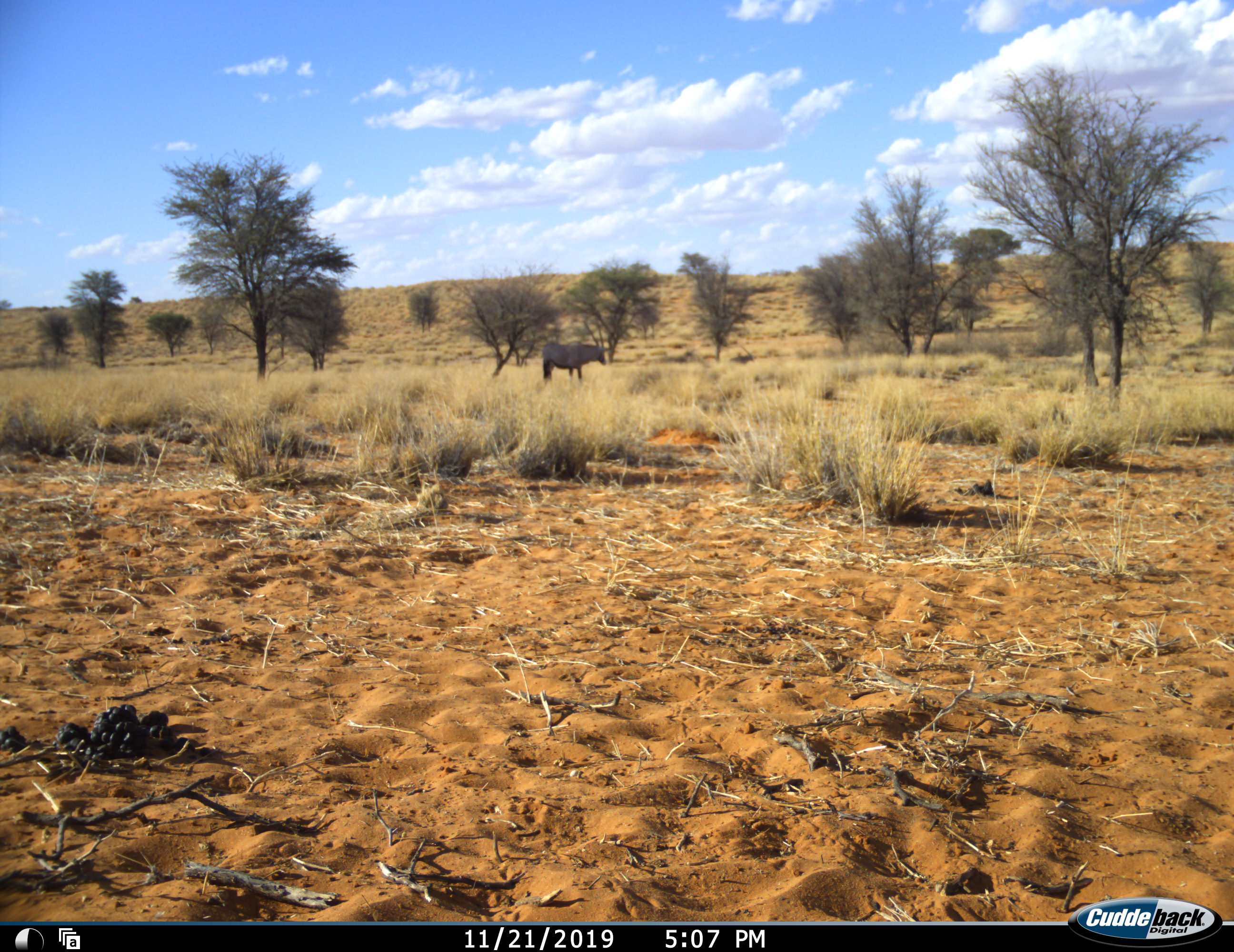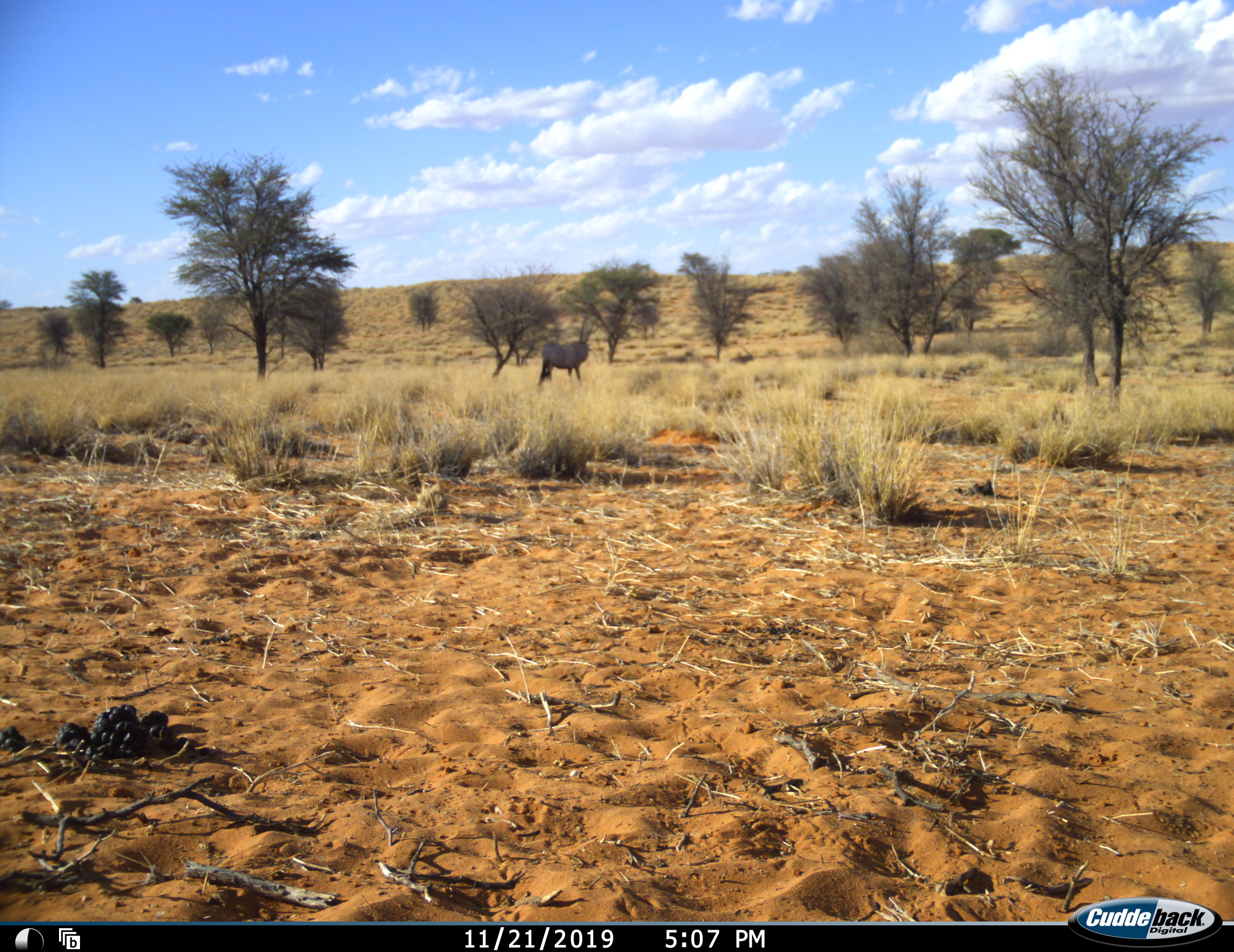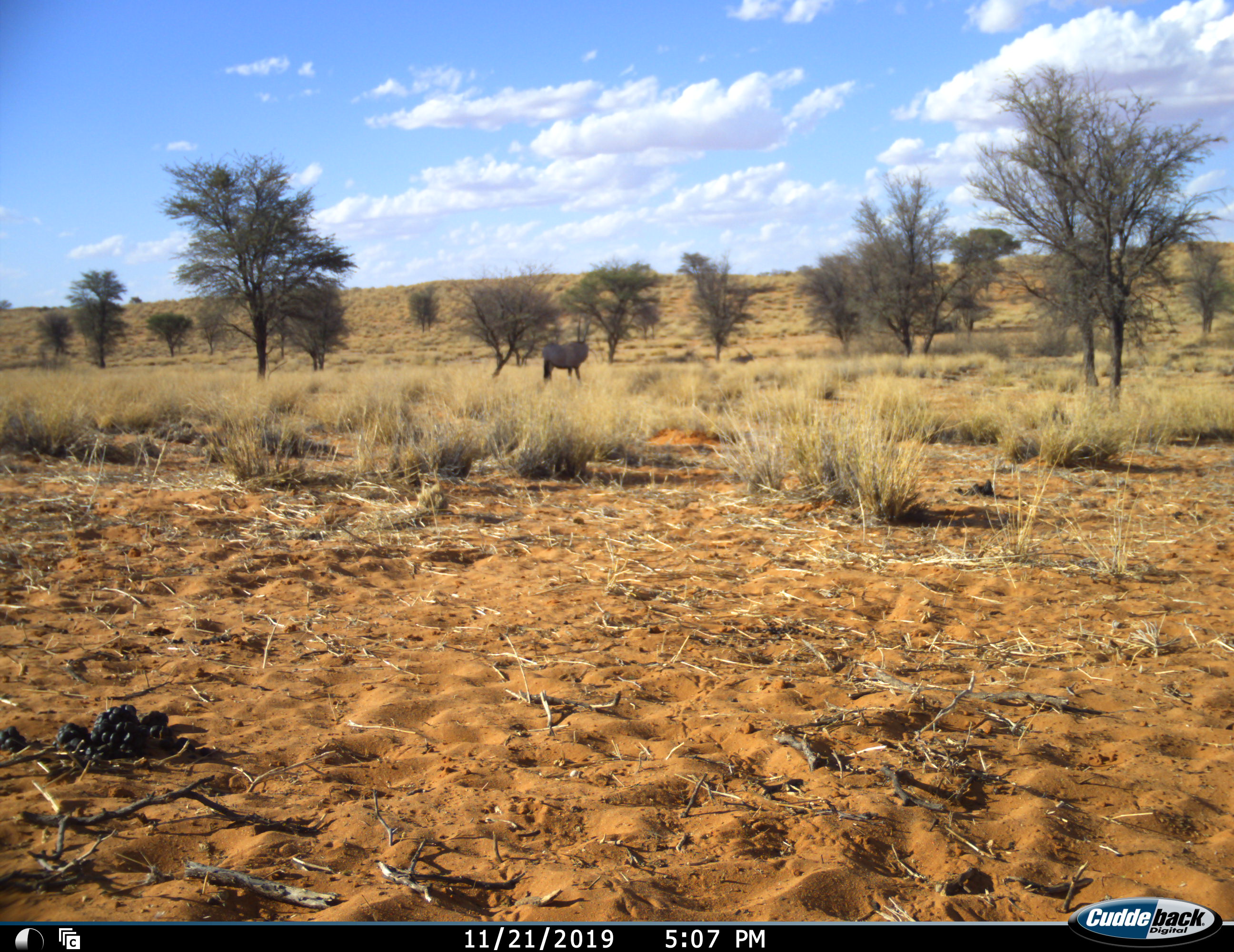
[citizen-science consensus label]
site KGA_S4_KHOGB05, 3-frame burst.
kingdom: Animalia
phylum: Chordata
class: Mammalia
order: Artiodactyla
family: Bovidae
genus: Oryx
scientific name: Oryx gazella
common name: gemsbok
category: oryx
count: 1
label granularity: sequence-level